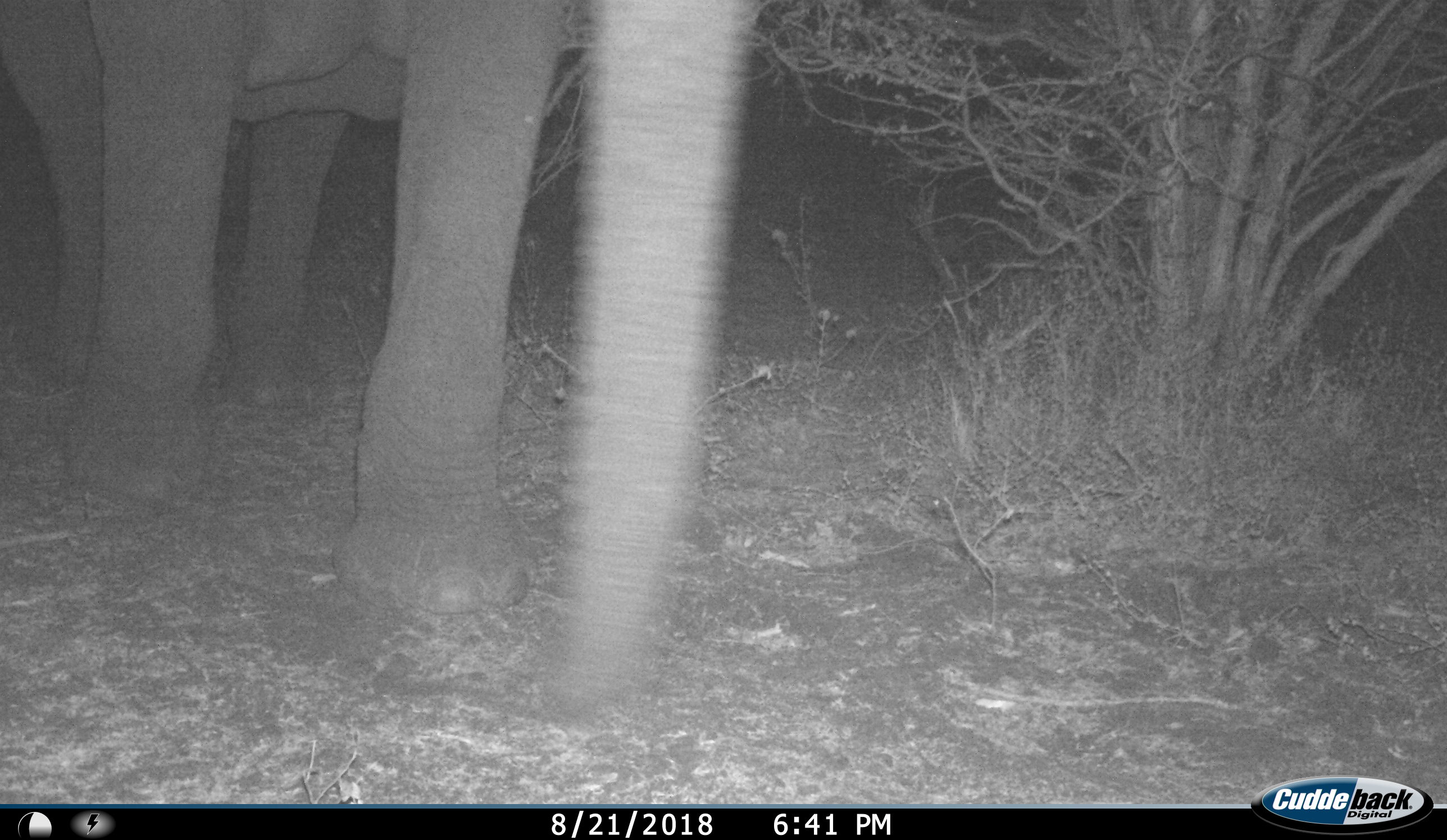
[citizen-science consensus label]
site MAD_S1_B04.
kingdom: Animalia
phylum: Chordata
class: Mammalia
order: Proboscidea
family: Elephantidae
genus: Loxodonta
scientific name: Loxodonta africana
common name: african bush elephant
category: elephant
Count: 1.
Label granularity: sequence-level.